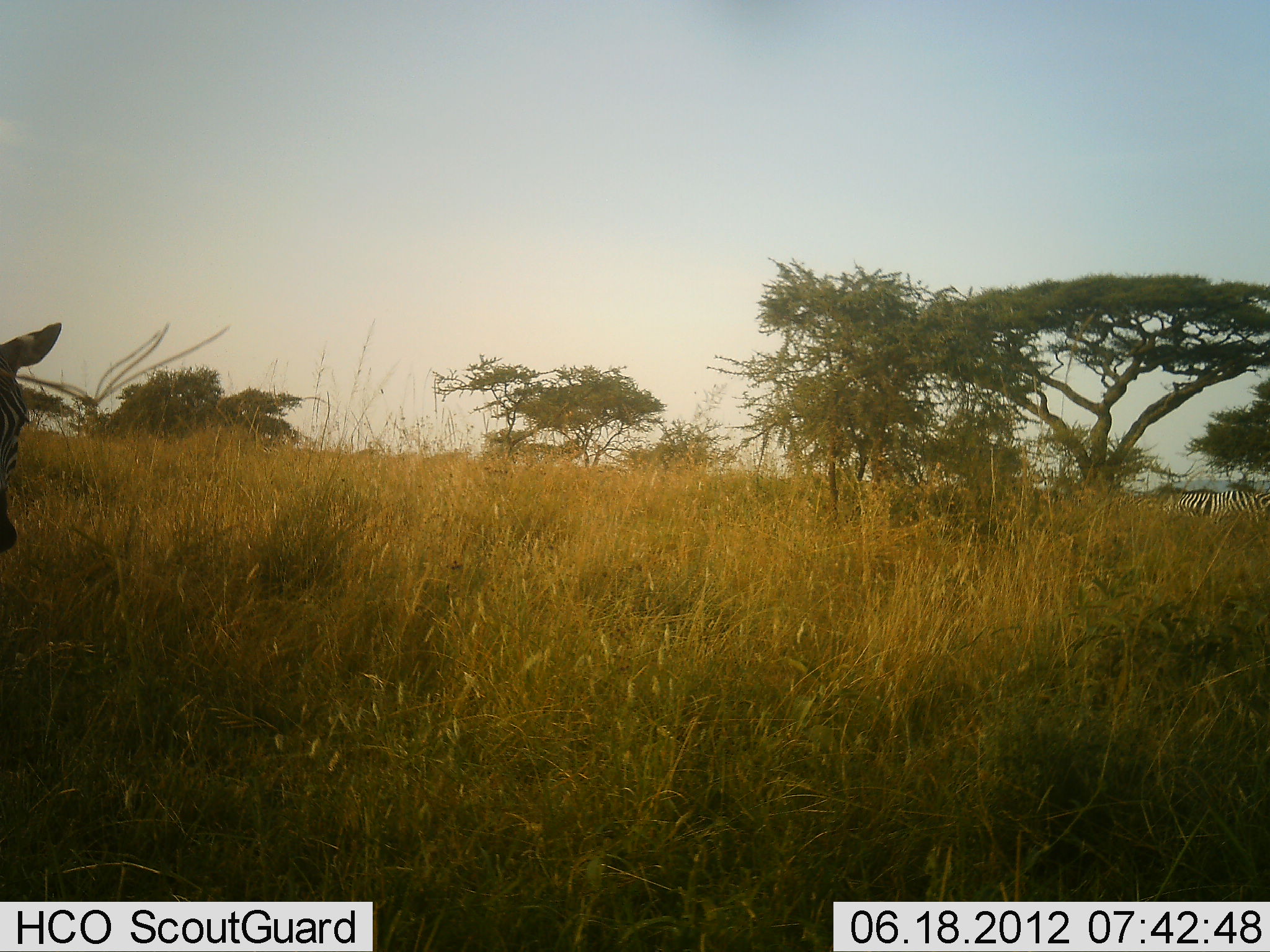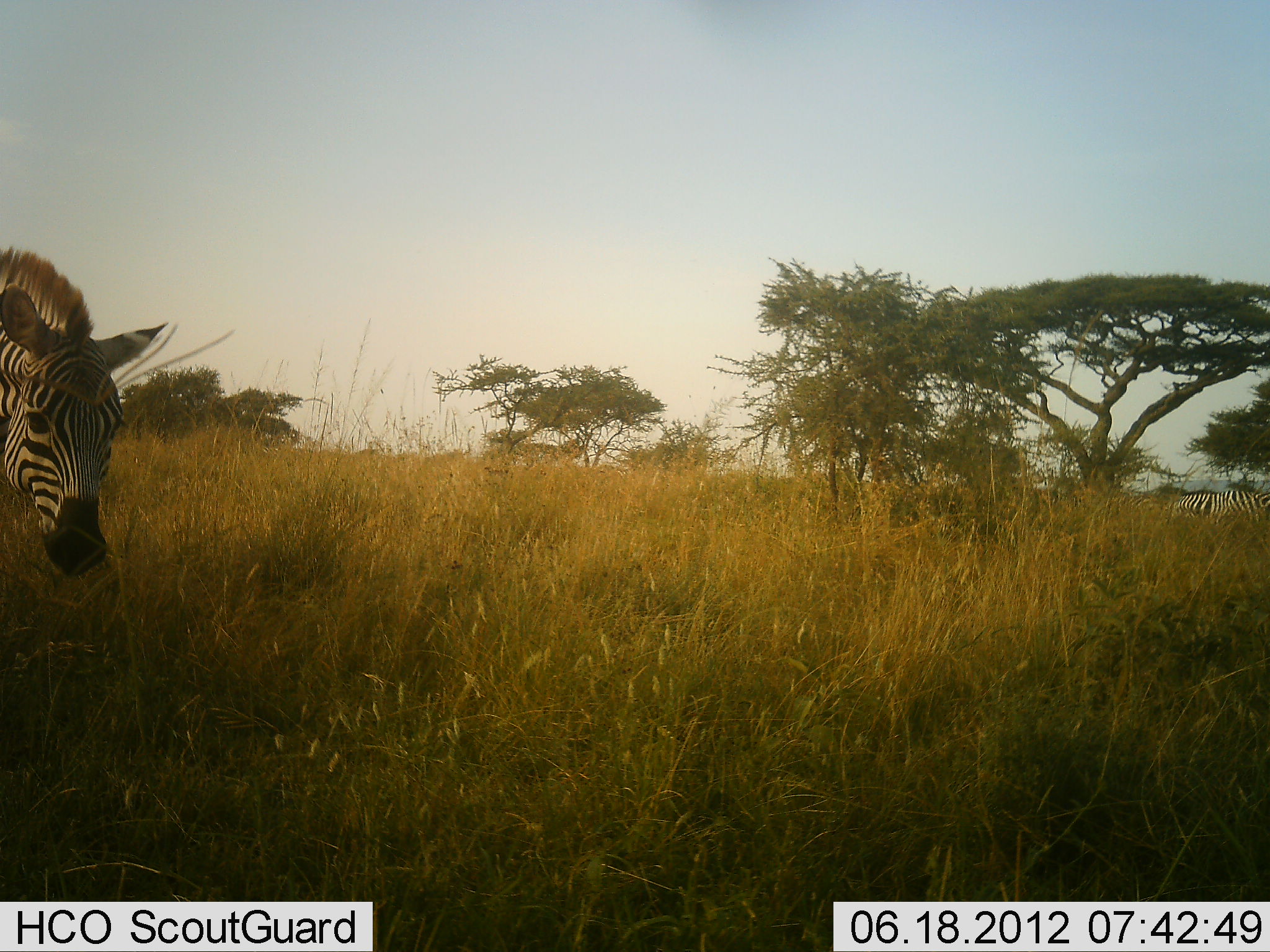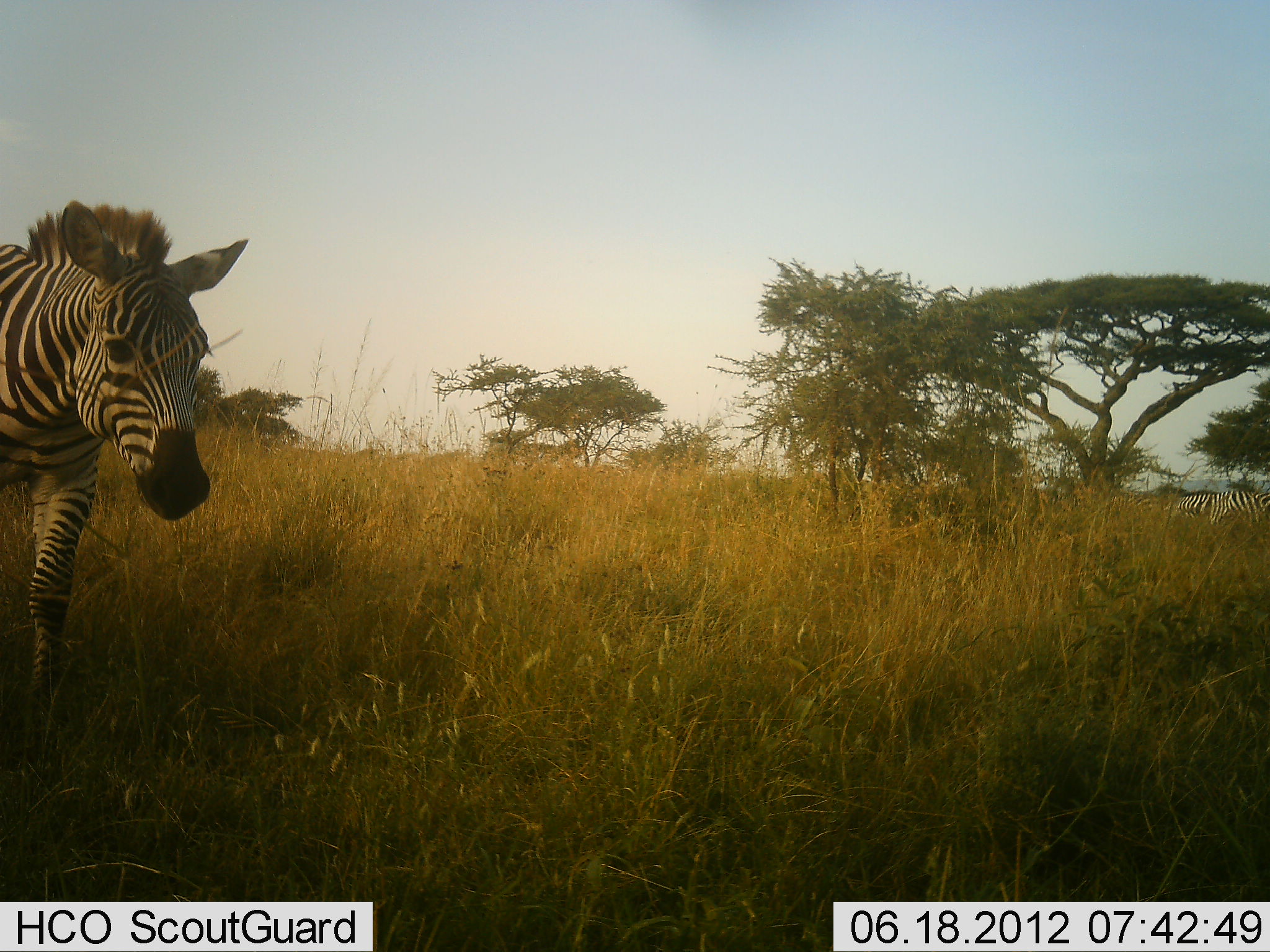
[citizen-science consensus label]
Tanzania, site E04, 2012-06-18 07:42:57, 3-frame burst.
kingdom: Animalia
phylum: Chordata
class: Mammalia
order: Perissodactyla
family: Equidae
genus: Equus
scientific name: Equus quagga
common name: plains zebra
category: zebra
Zebra (plains zebra) (Equus quagga), count 2. Behavior (volunteer vote fractions): standing 30%, resting 0%, moving 90%, interacting 0%. Young present (vote fraction): 0%. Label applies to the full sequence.